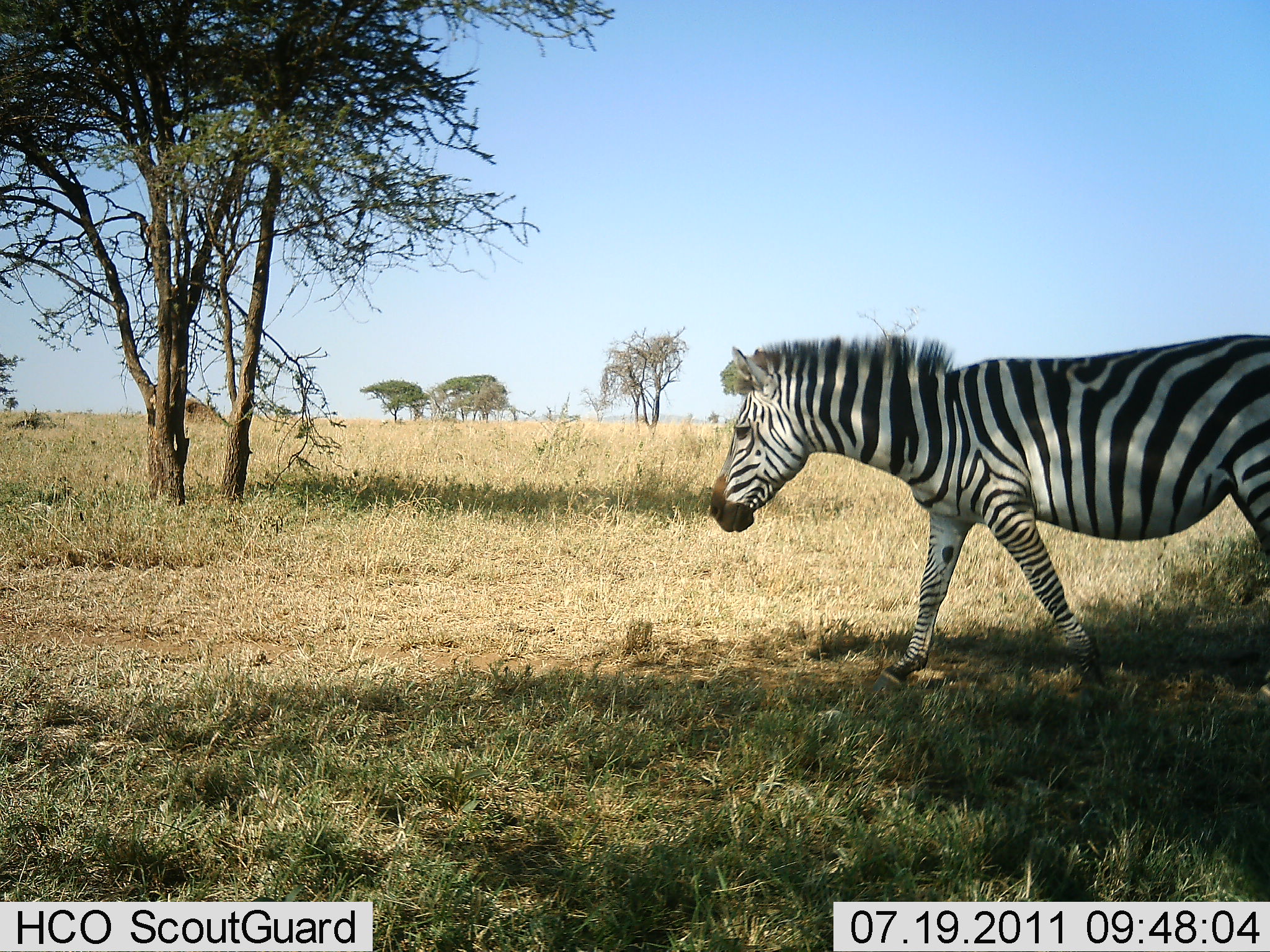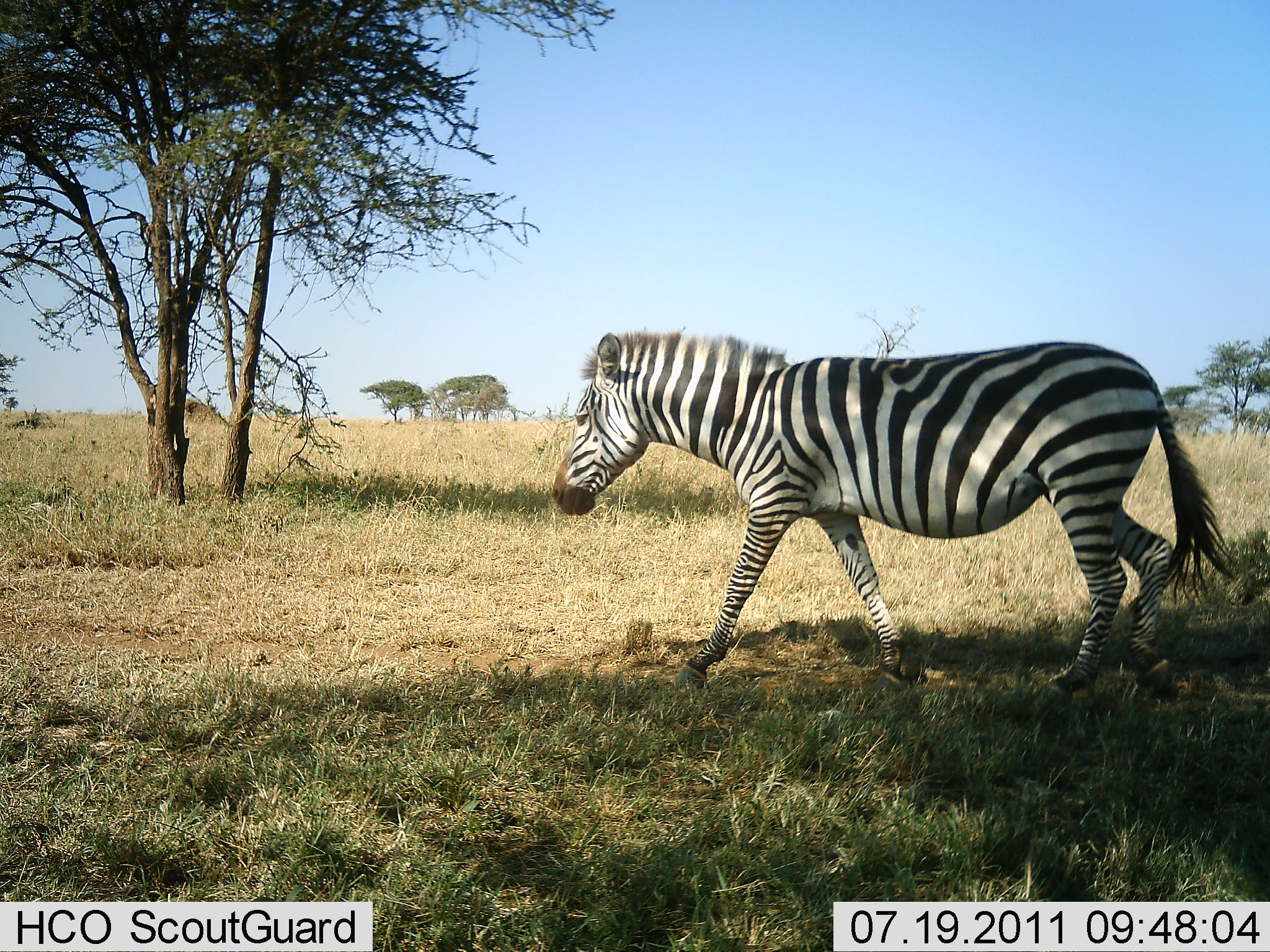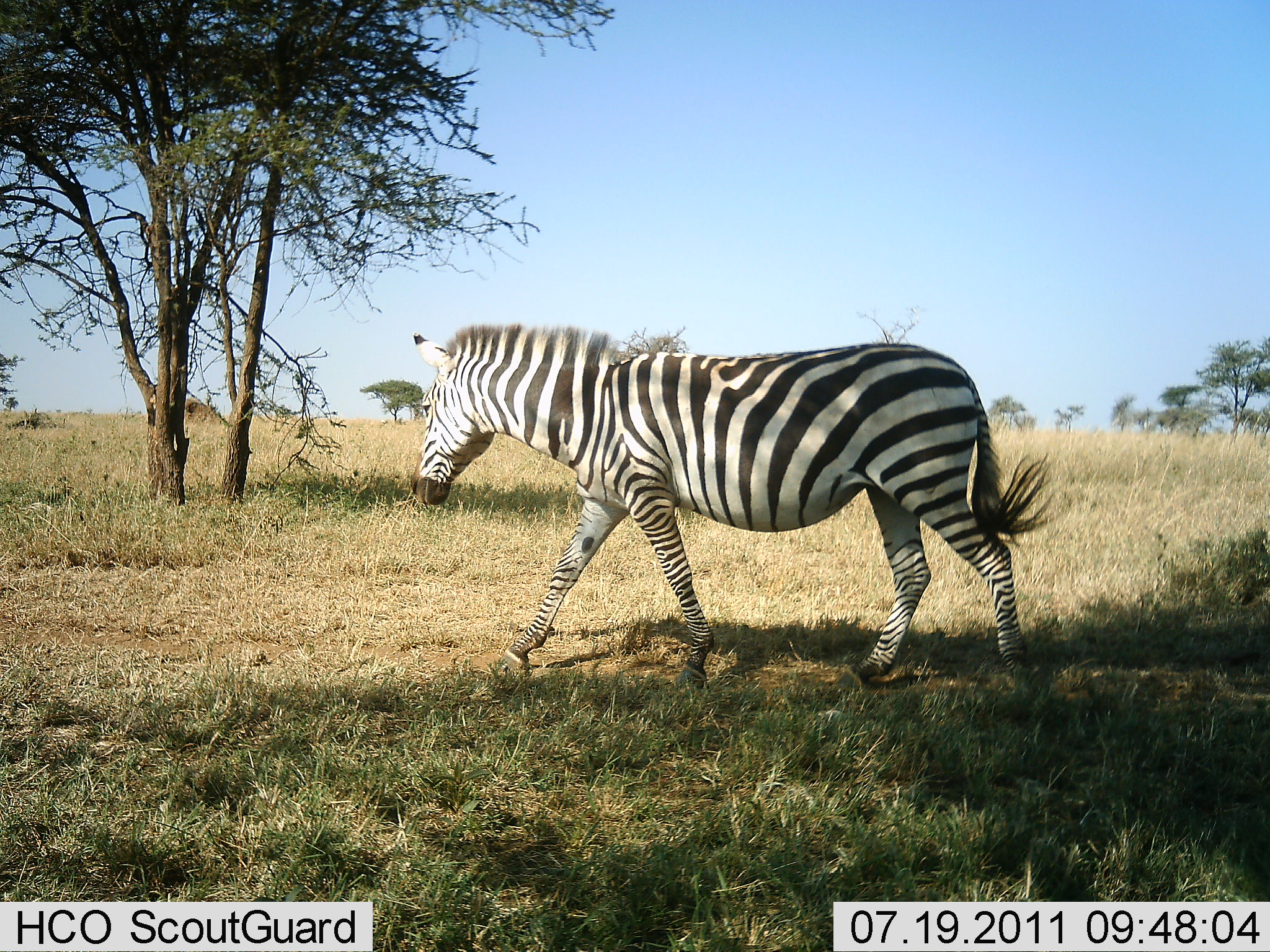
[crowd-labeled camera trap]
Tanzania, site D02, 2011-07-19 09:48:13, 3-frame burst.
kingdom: Animalia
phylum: Chordata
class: Mammalia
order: Perissodactyla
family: Equidae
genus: Equus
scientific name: Equus quagga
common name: plains zebra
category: zebra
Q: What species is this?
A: Zebra (plains zebra) (Equus quagga).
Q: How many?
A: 1.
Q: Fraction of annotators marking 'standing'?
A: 0%.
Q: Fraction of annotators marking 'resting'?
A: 0%.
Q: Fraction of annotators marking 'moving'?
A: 100%.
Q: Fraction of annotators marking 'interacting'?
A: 0%.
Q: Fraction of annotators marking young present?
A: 0%.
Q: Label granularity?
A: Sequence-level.